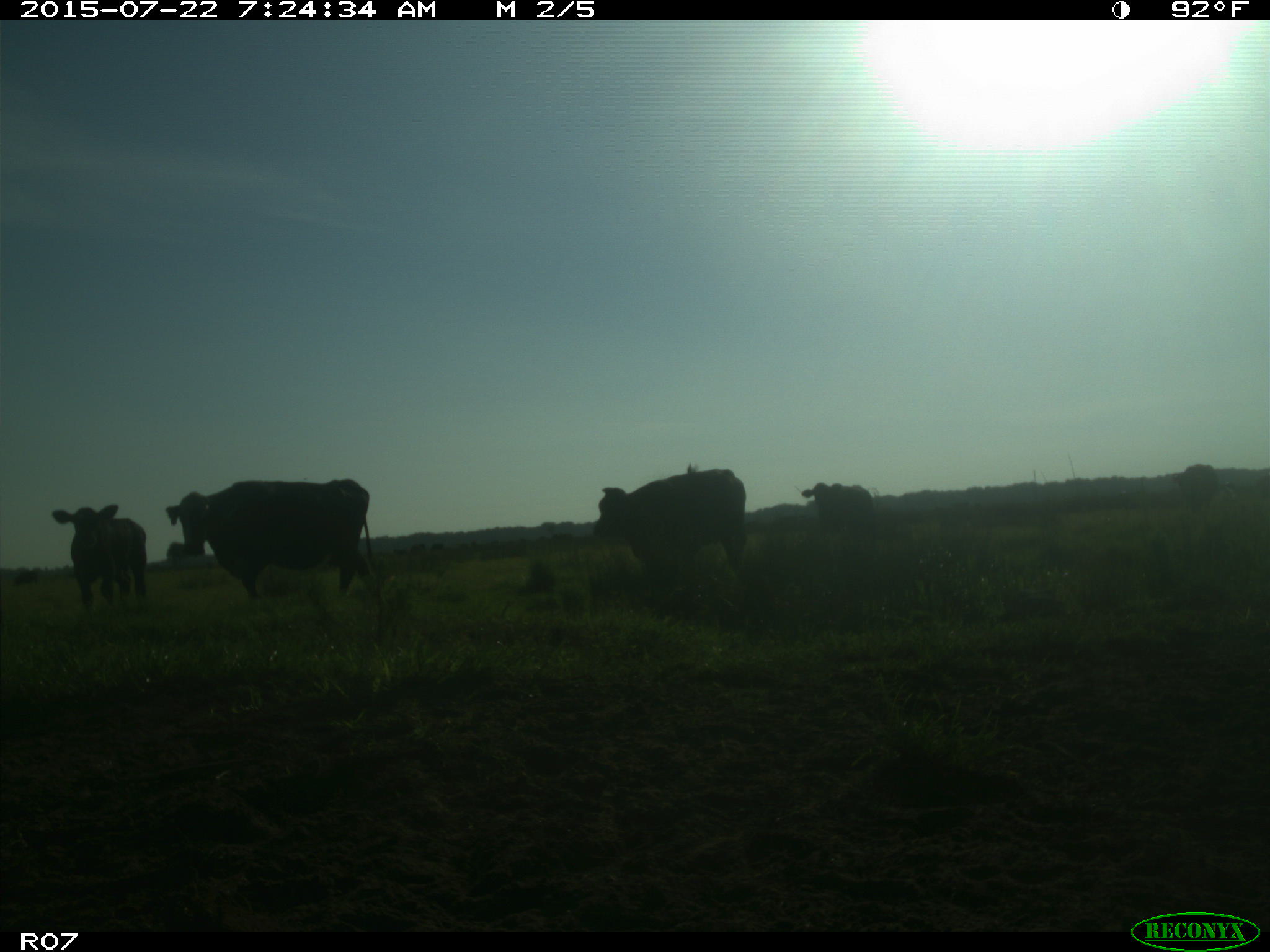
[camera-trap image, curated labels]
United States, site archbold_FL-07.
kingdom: Animalia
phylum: Chordata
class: Mammalia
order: Artiodactyla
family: Suidae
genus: Sus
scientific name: Sus scrofa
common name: wild boar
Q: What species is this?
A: Sus scrofa (wild boar).